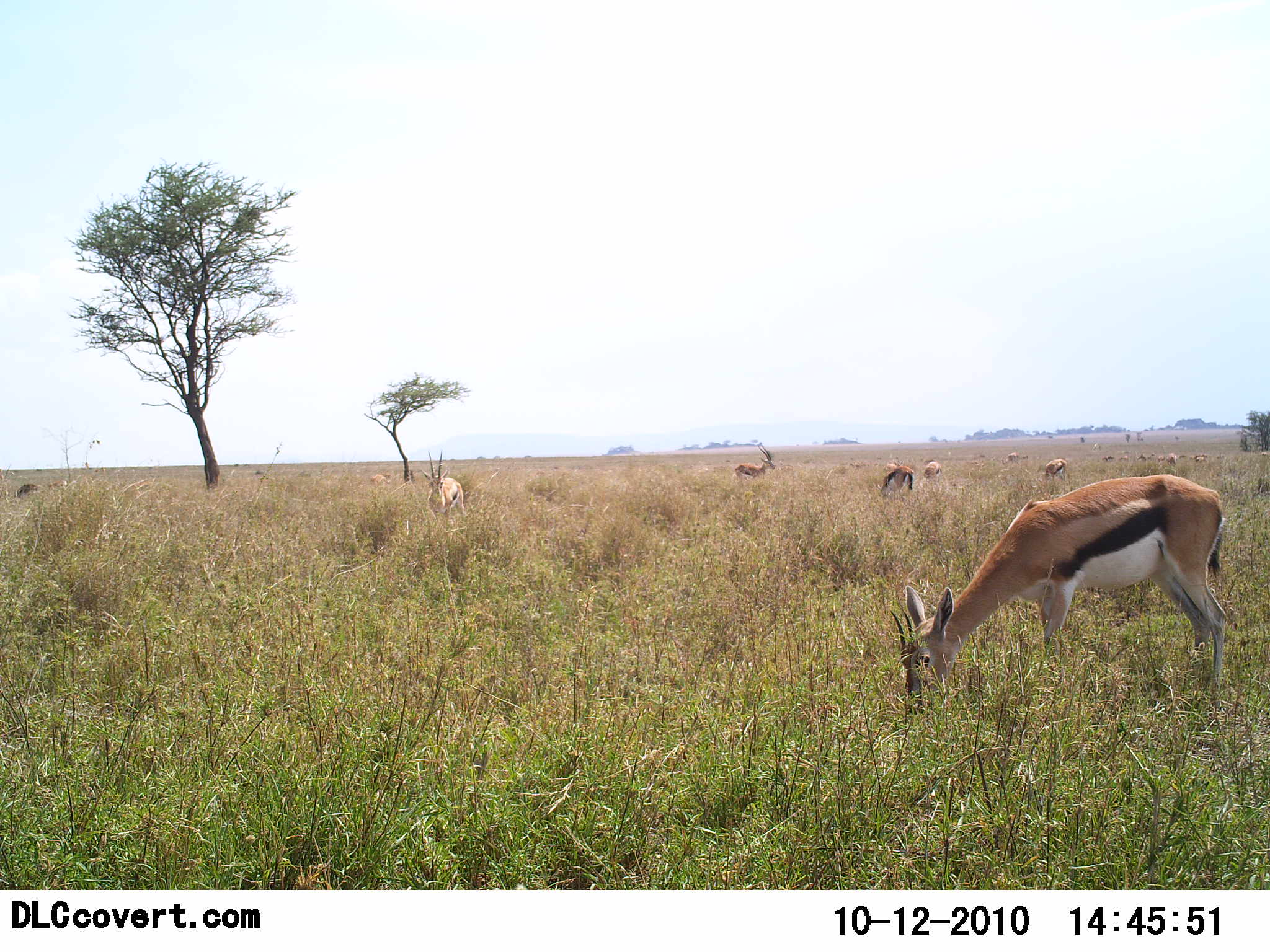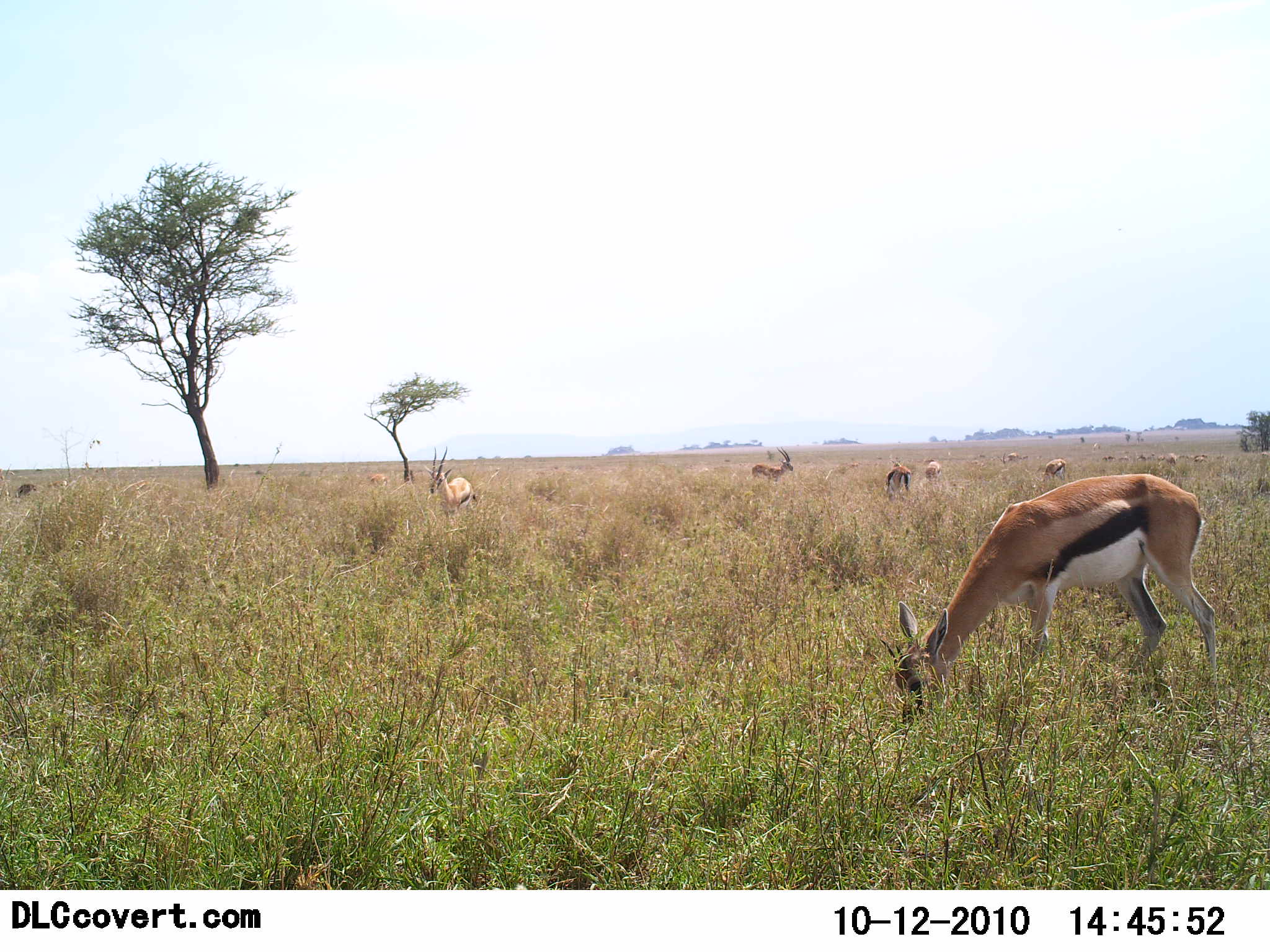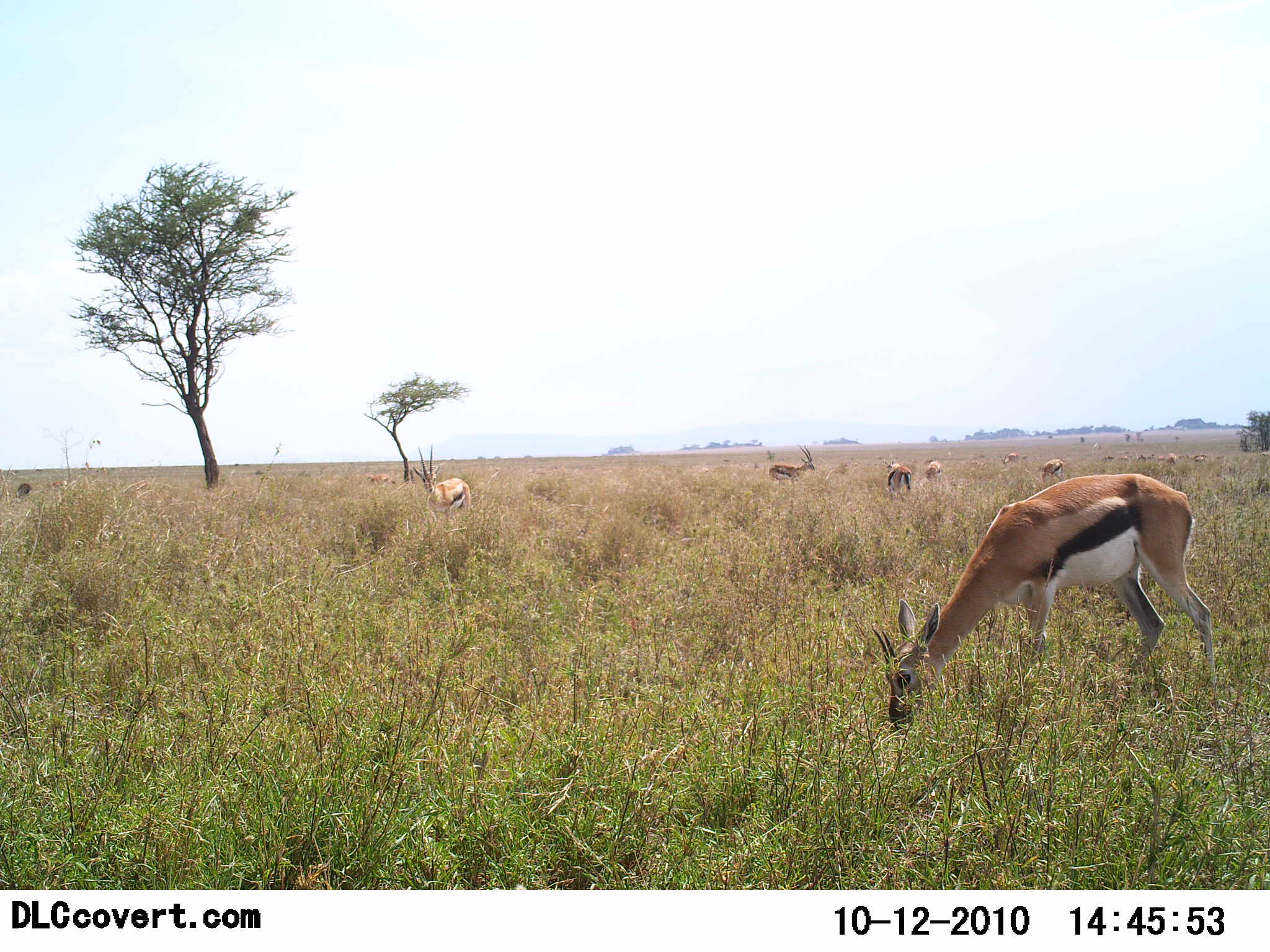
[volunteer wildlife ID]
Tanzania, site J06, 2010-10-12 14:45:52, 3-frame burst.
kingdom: Animalia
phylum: Chordata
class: Mammalia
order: Artiodactyla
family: Bovidae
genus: Eudorcas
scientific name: Eudorcas thomsonii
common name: thomson's gazelle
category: gazellethomsons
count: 11-50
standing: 44%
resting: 0%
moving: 38%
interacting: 0%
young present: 0%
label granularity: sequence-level